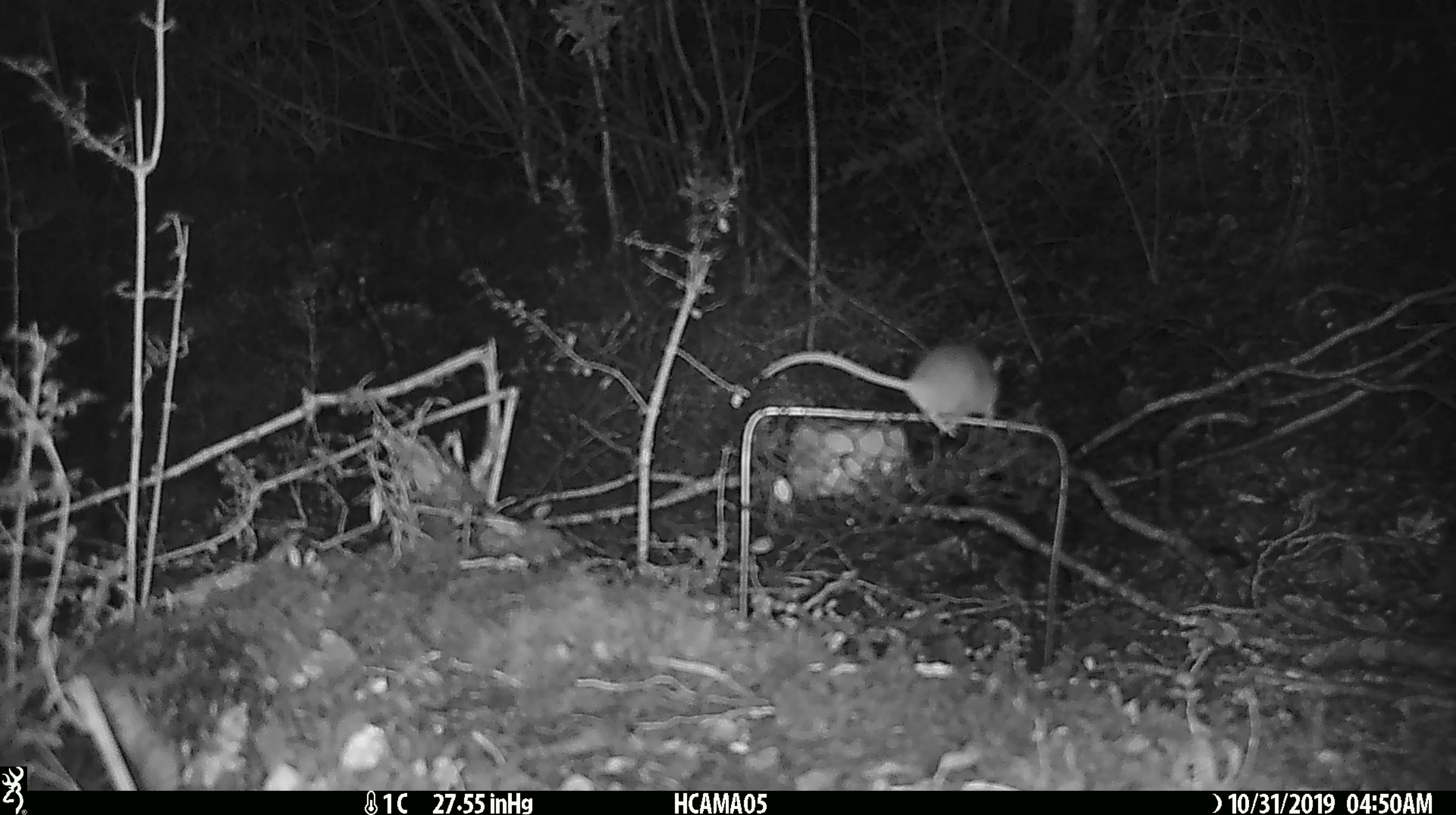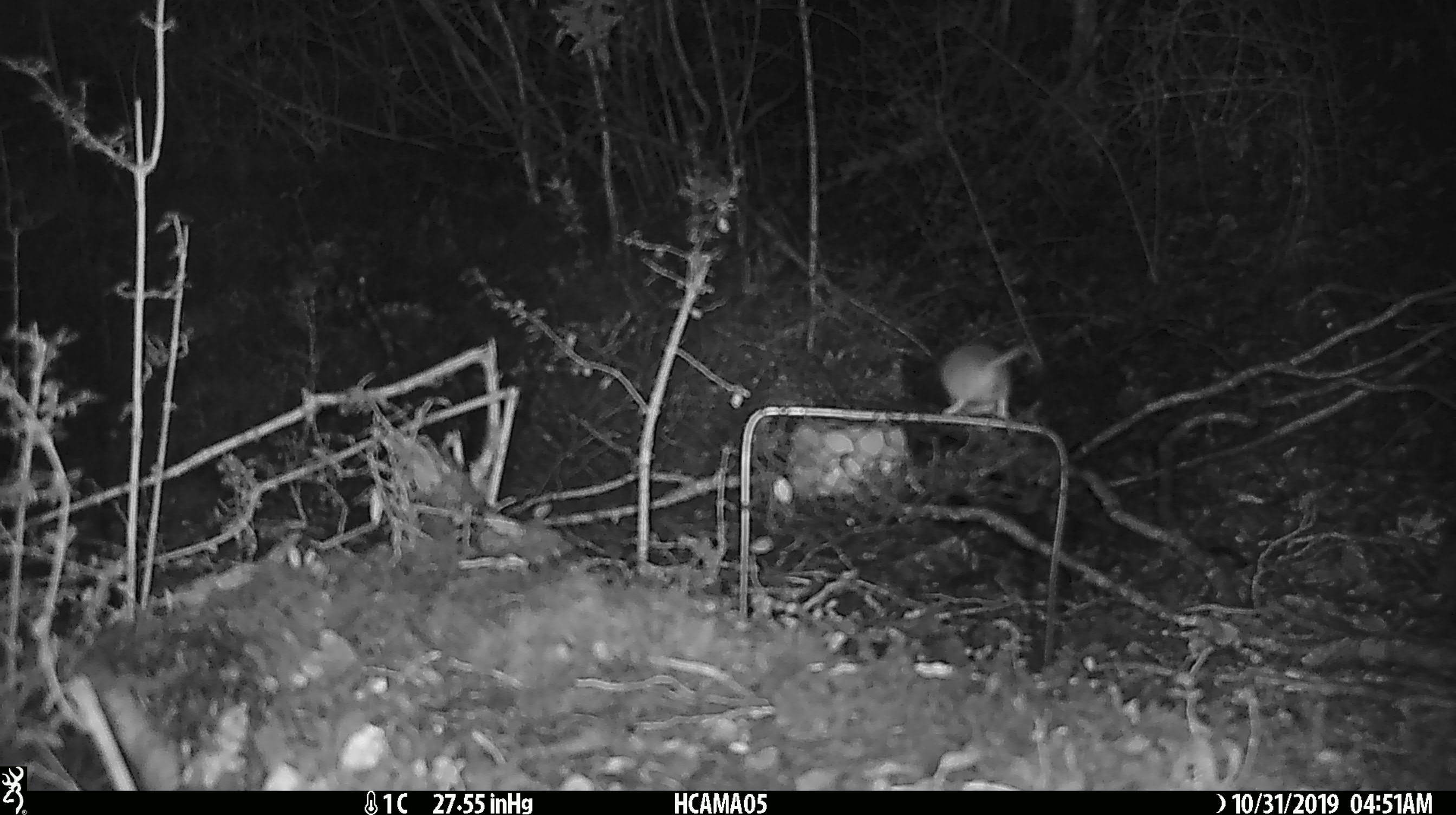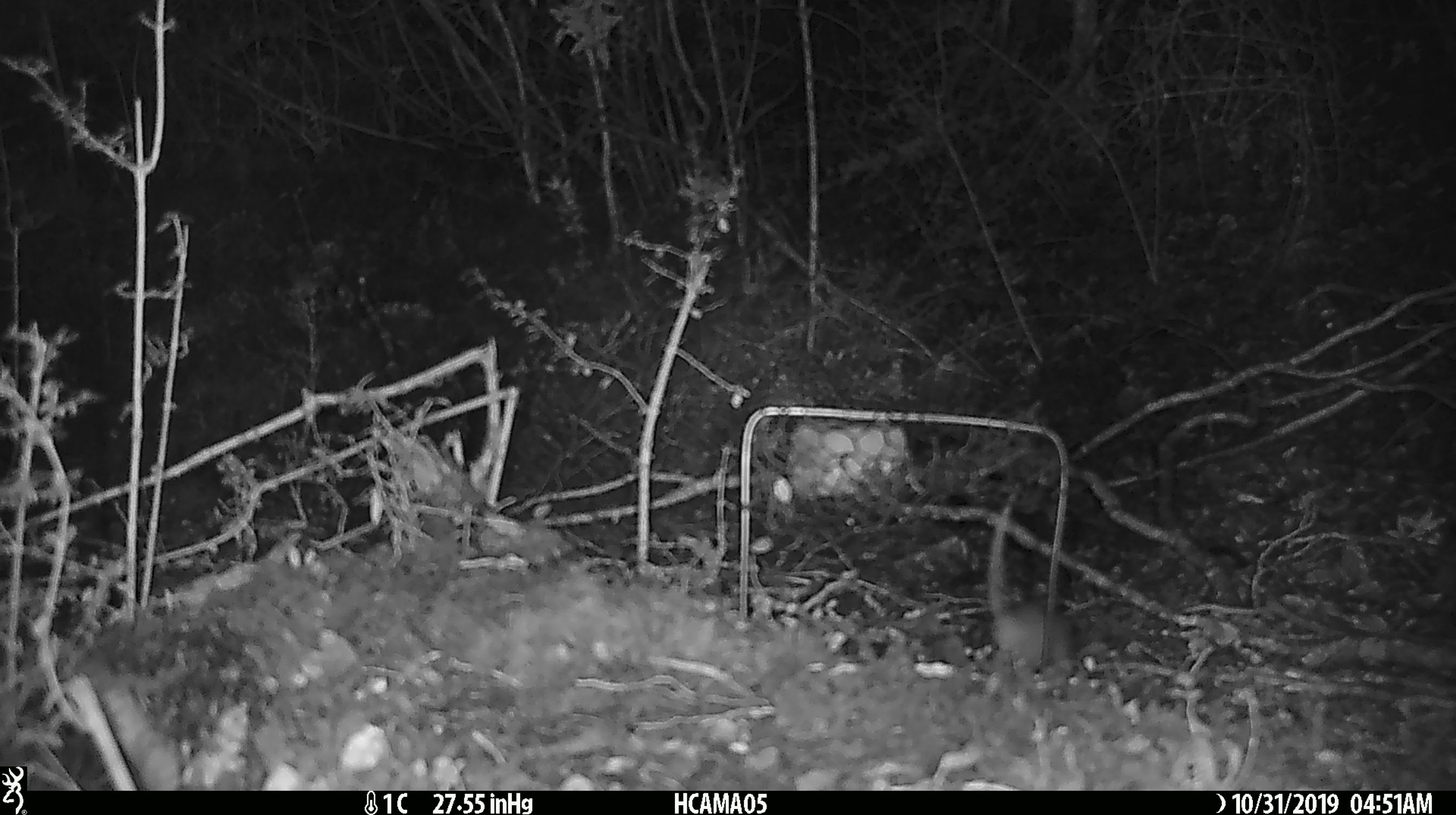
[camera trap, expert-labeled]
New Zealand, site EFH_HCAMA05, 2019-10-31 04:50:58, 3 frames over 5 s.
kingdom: Animalia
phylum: Chordata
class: Mammalia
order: Rodentia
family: Muridae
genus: Mus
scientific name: Mus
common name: mouse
Mouse (Mus).